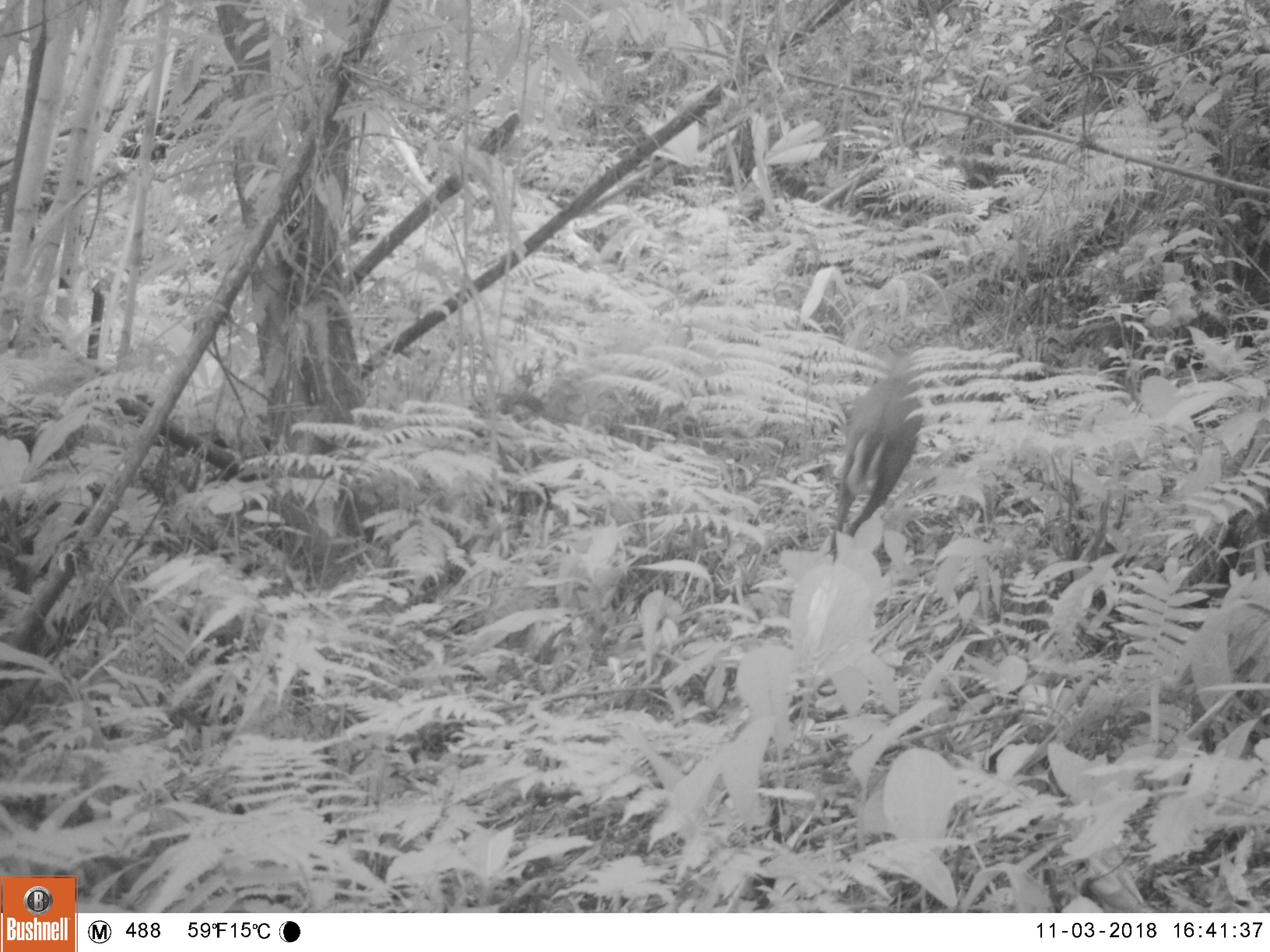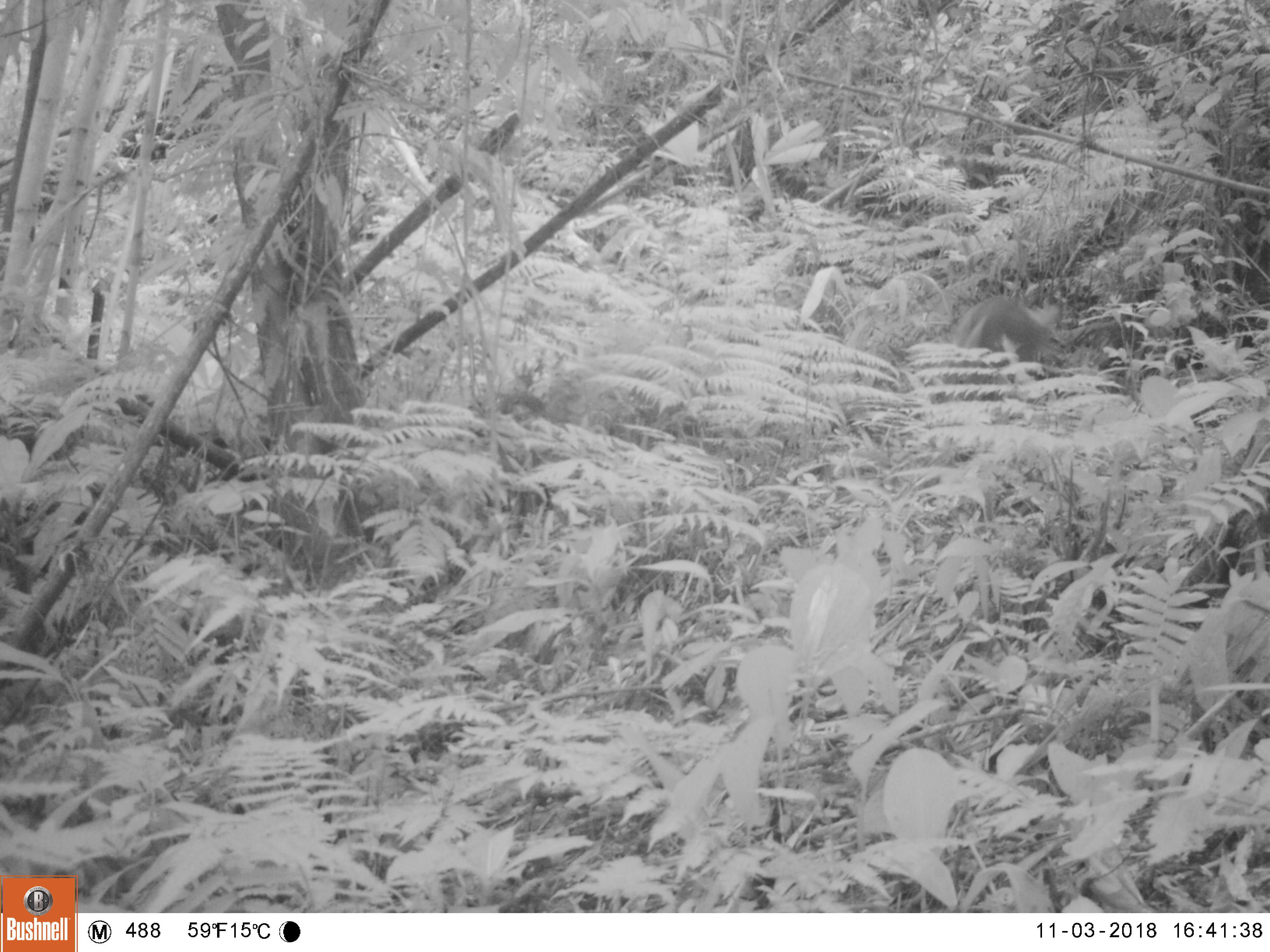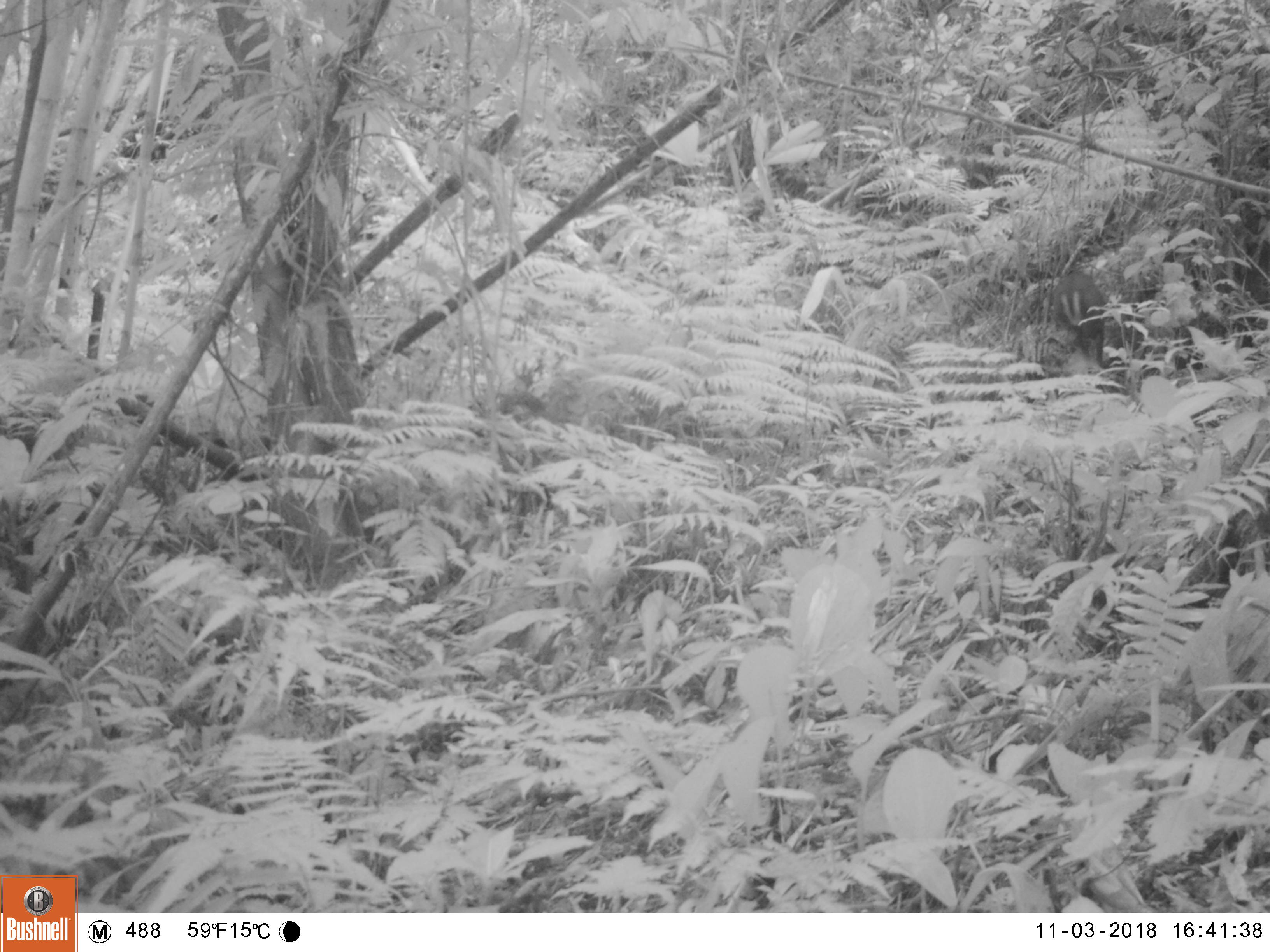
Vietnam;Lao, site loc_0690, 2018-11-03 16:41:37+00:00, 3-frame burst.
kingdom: Animalia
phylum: Chordata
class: Mammalia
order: Artiodactyla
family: Cervidae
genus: Muntiacus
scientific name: Muntiacus rooseveltorum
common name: roosevelt's muntjac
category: roosevelts muntjac group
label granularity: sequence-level